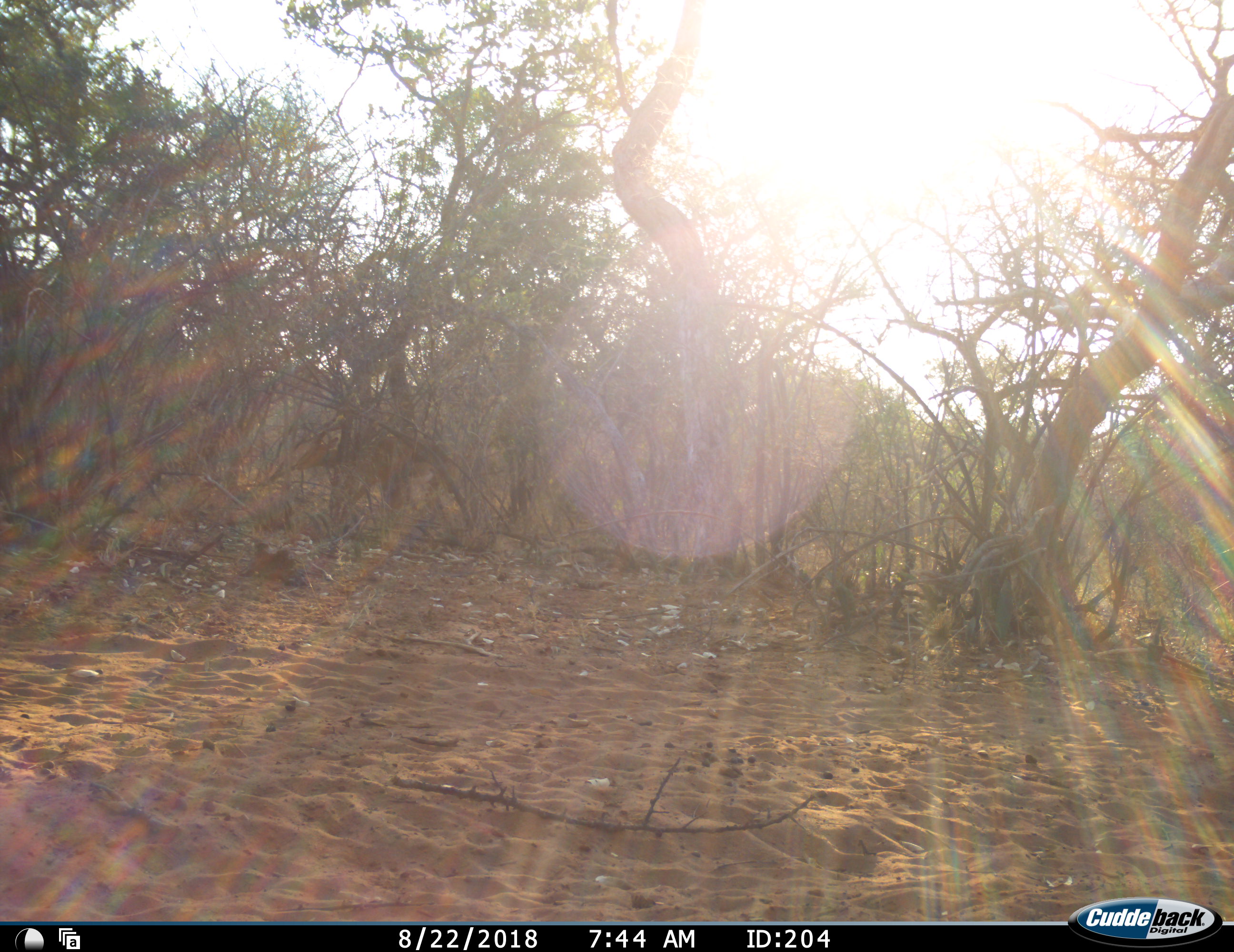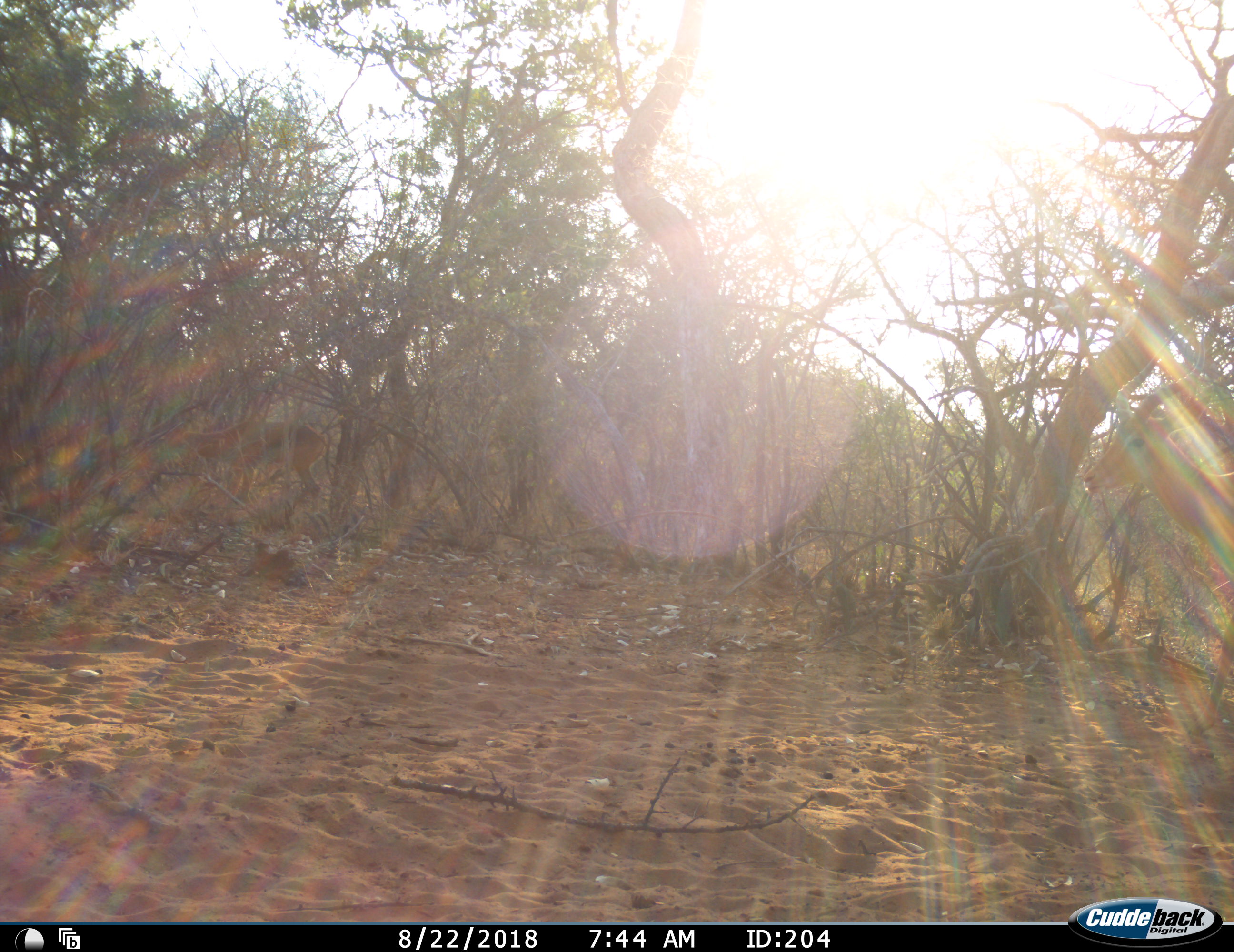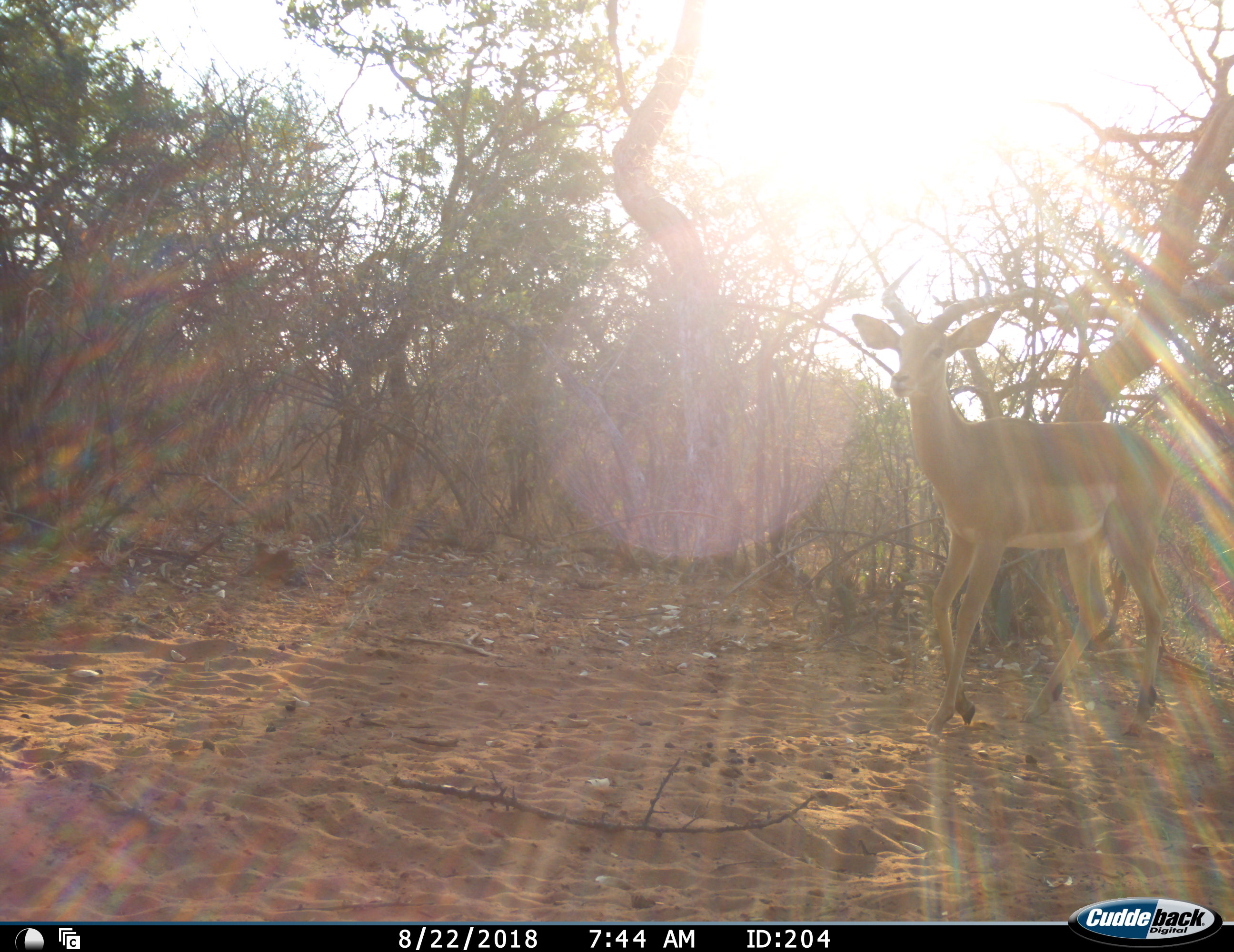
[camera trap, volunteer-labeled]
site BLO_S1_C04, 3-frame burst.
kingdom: Animalia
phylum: Chordata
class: Mammalia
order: Artiodactyla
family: Bovidae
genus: Aepyceros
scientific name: Aepyceros melampus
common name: impala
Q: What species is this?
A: Impala (Aepyceros melampus).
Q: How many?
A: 2.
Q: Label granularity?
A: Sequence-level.